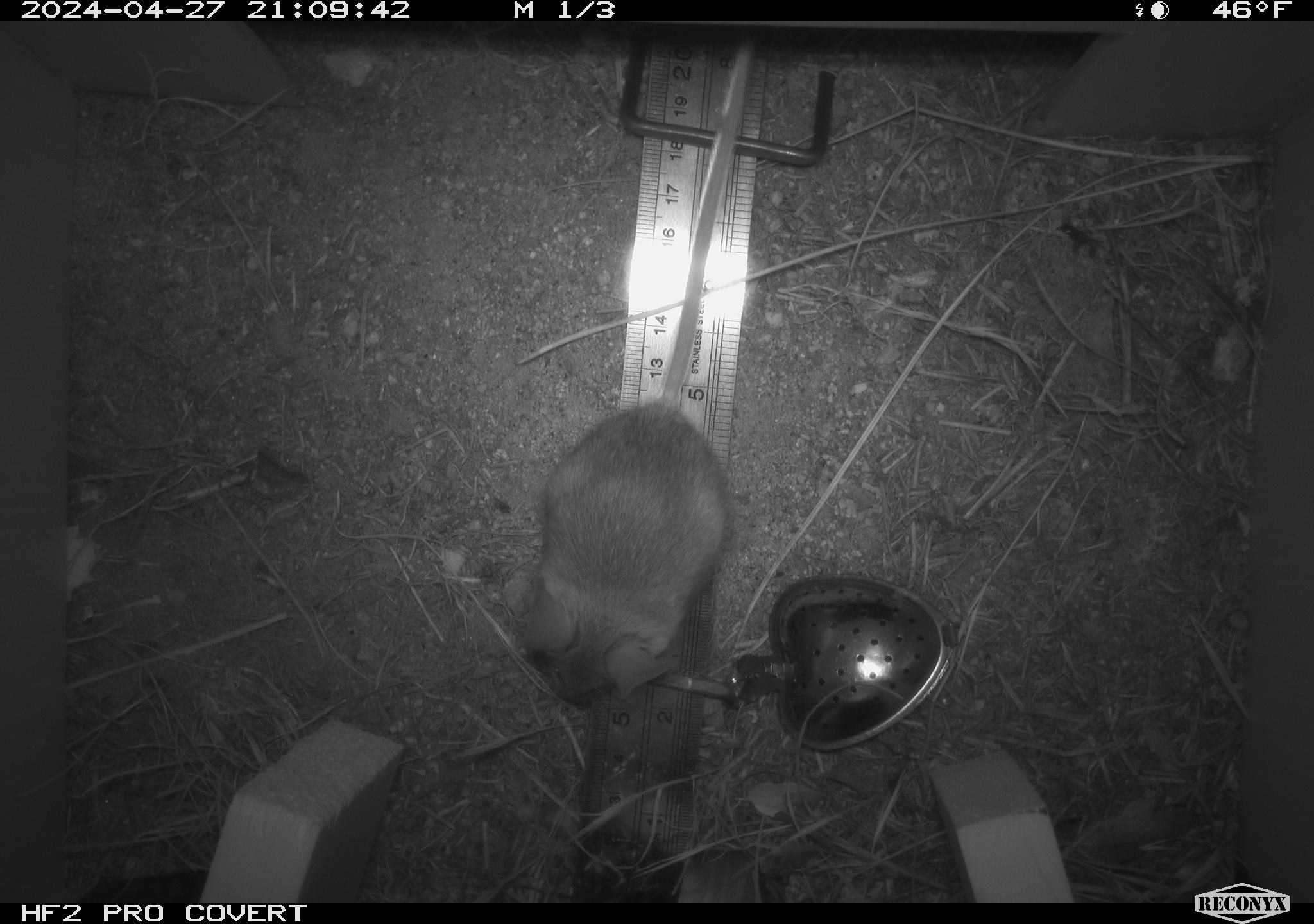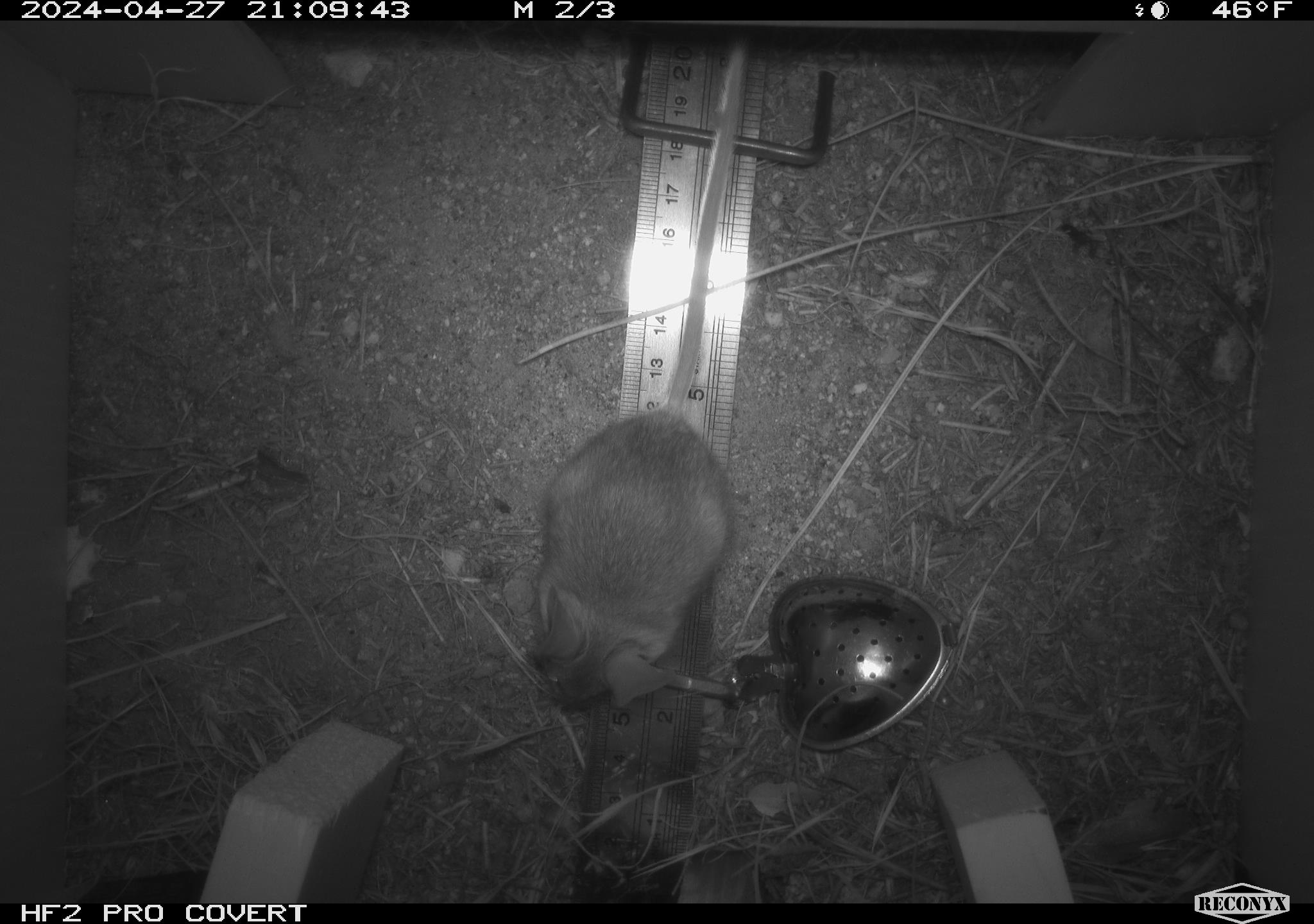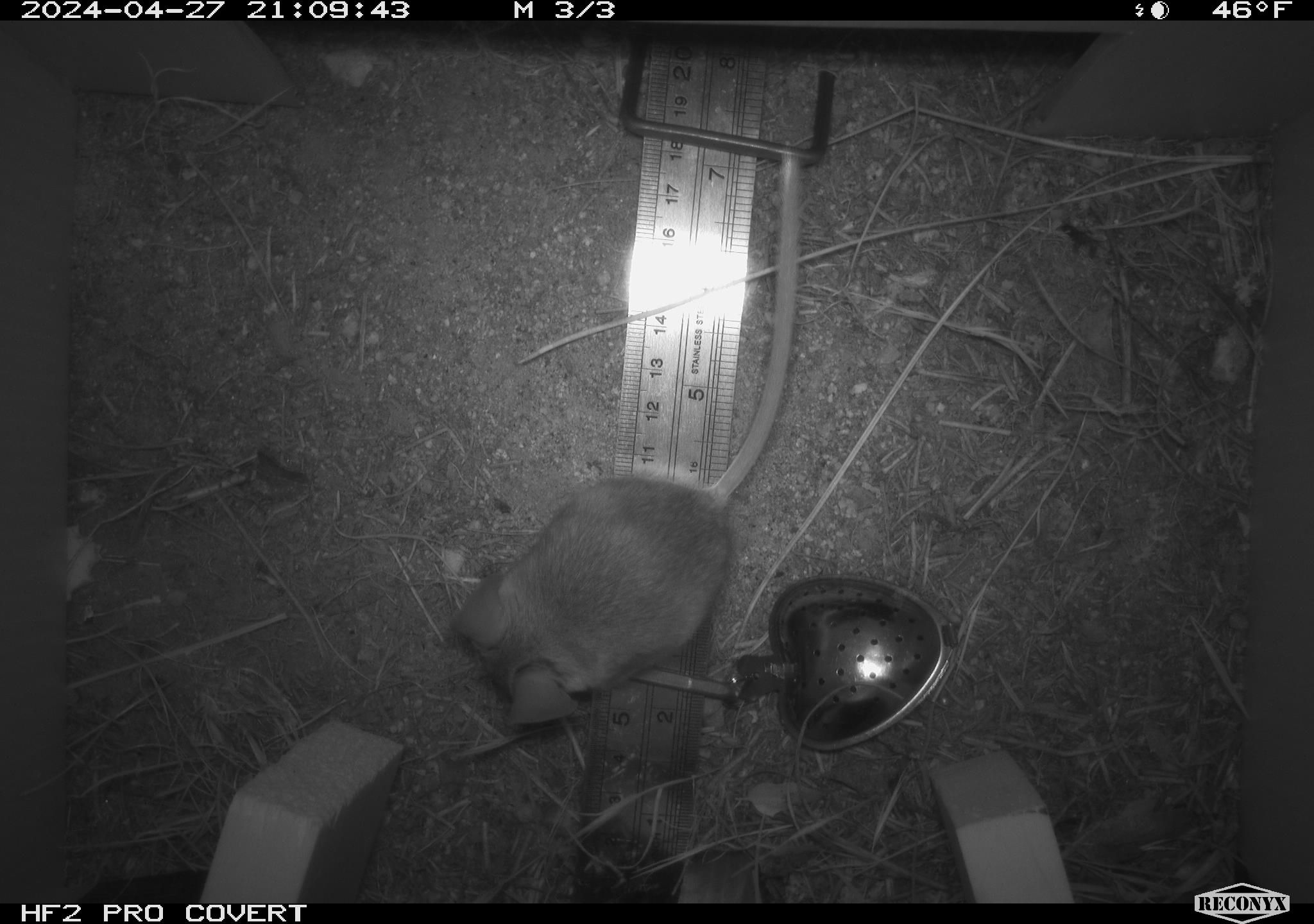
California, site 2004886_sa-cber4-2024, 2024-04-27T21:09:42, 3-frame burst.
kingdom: Animalia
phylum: Chordata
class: Mammalia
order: Rodentia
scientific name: Rodentia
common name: mouse species